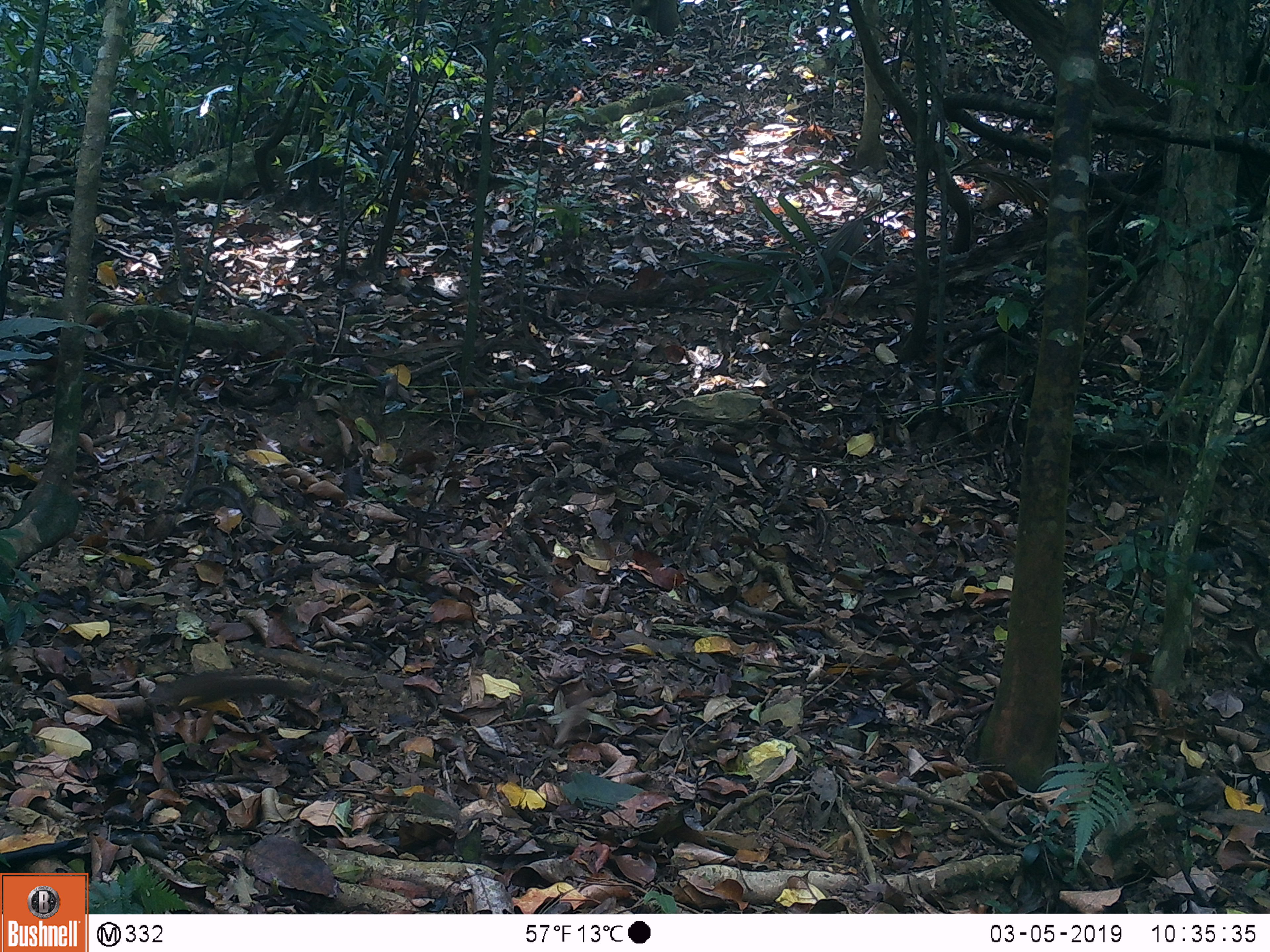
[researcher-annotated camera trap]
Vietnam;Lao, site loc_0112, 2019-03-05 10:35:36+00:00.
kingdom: Animalia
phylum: Chordata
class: Mammalia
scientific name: Mammalia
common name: mammal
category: unidentified small mammal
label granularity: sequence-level